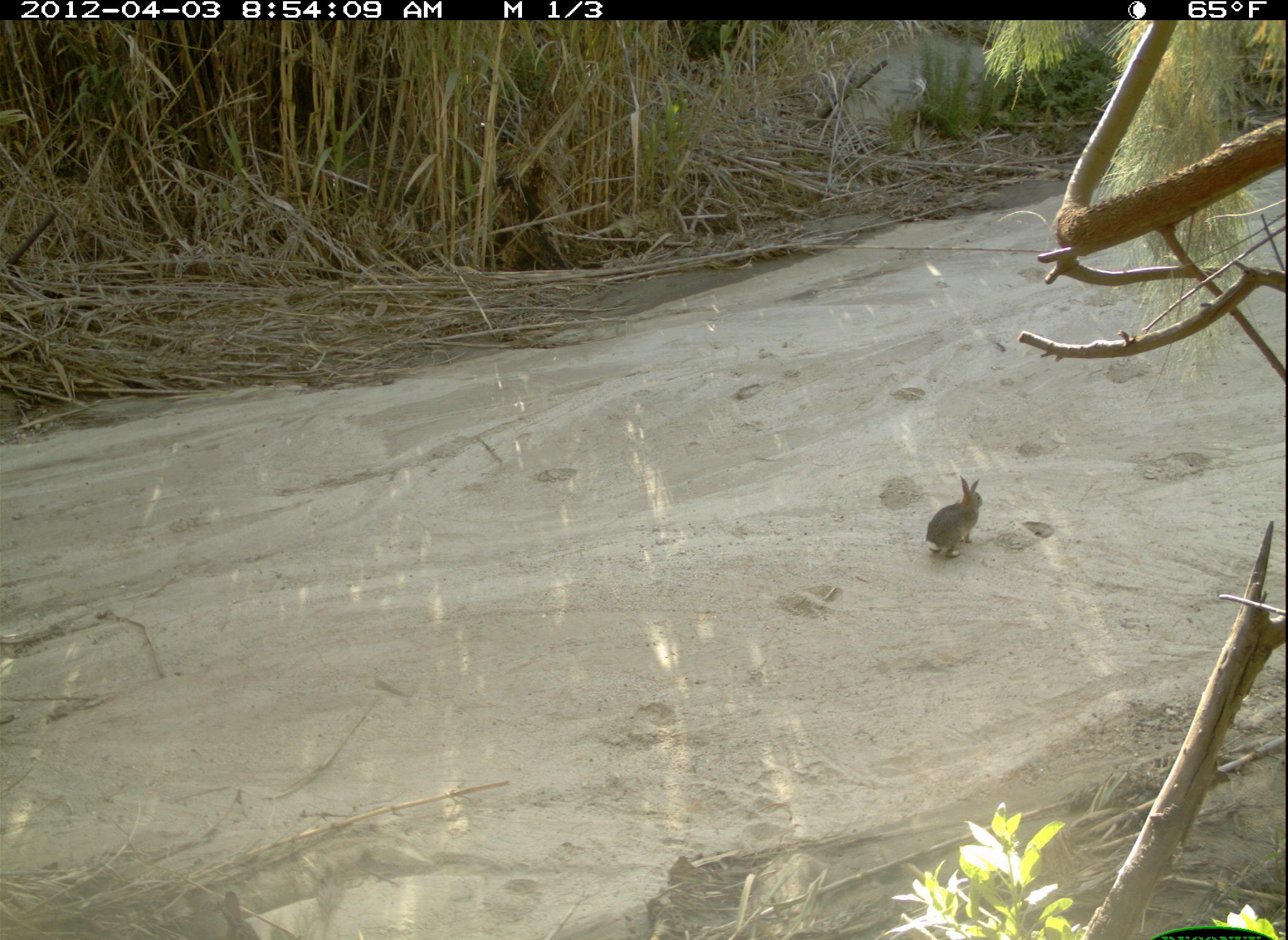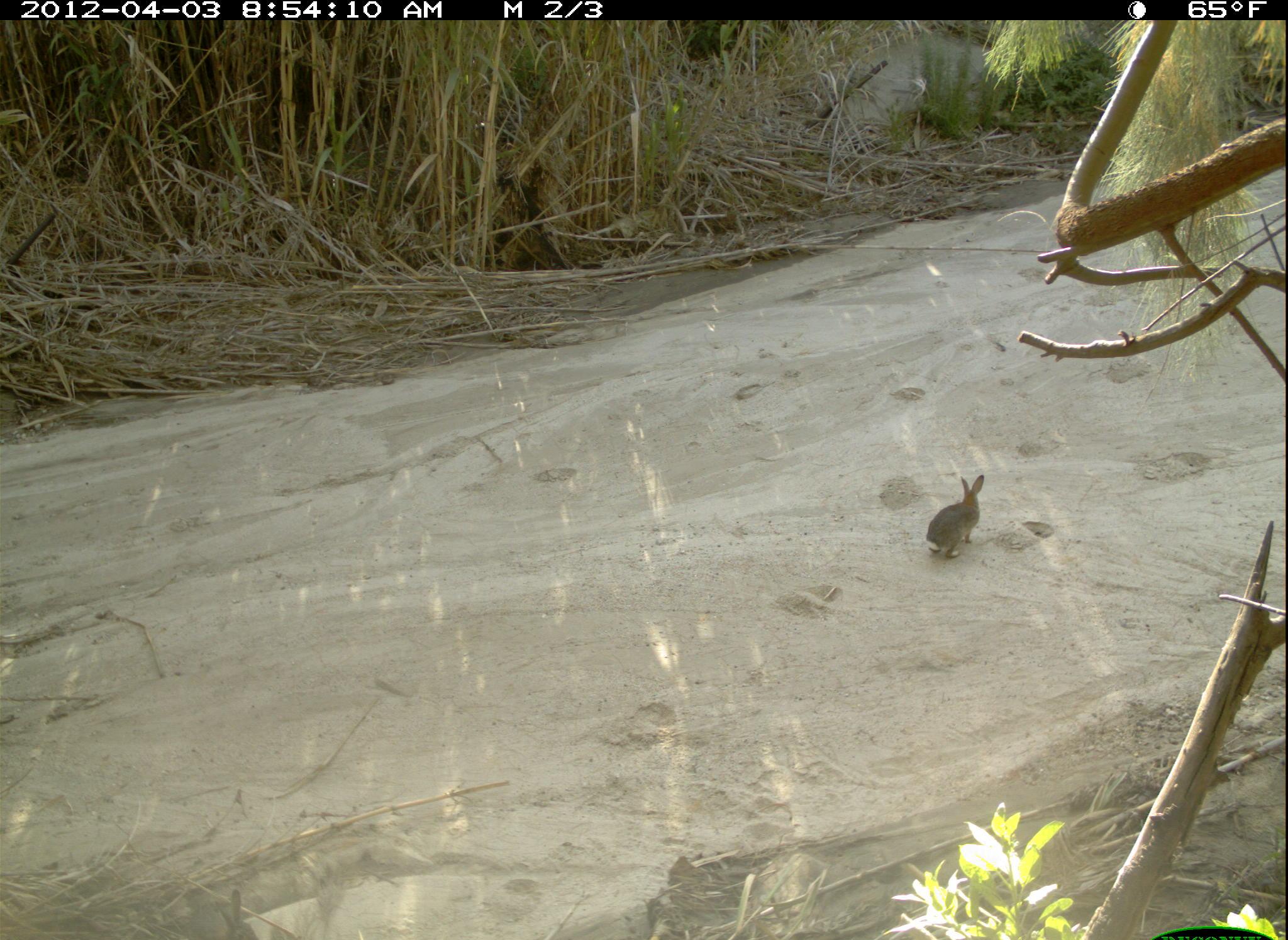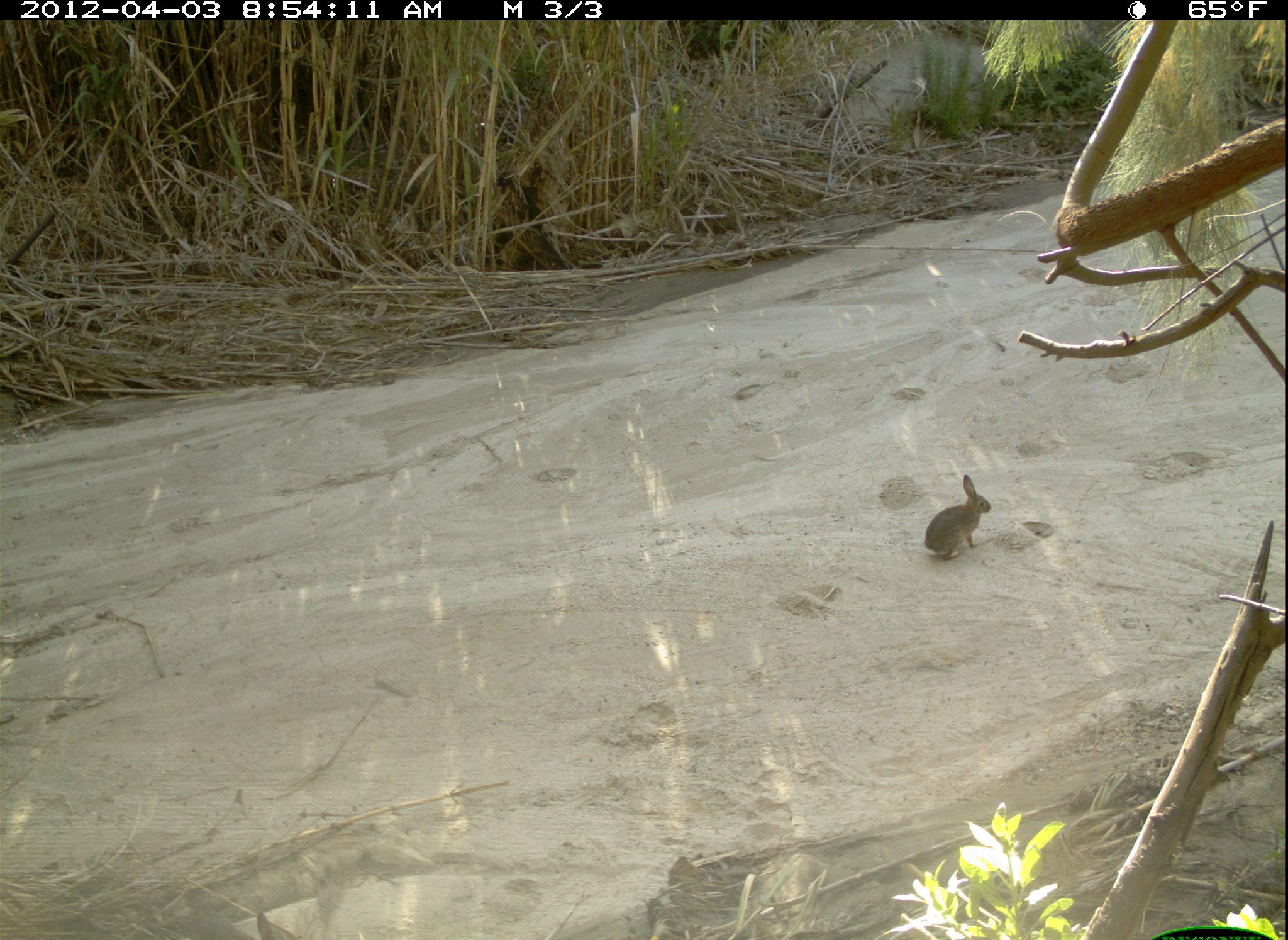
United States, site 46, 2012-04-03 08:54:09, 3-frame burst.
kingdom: Animalia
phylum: Chordata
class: Mammalia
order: Lagomorpha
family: Leporidae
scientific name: Leporidae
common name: rabbits and hares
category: rabbit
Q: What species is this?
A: Rabbit (rabbits and hares) (Leporidae).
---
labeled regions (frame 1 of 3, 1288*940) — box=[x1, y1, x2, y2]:
rabbit: box=[919, 478, 998, 567]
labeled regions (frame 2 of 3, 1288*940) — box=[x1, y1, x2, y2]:
rabbit: box=[919, 465, 995, 562]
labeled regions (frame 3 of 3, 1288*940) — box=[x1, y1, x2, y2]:
rabbit: box=[918, 469, 997, 565]